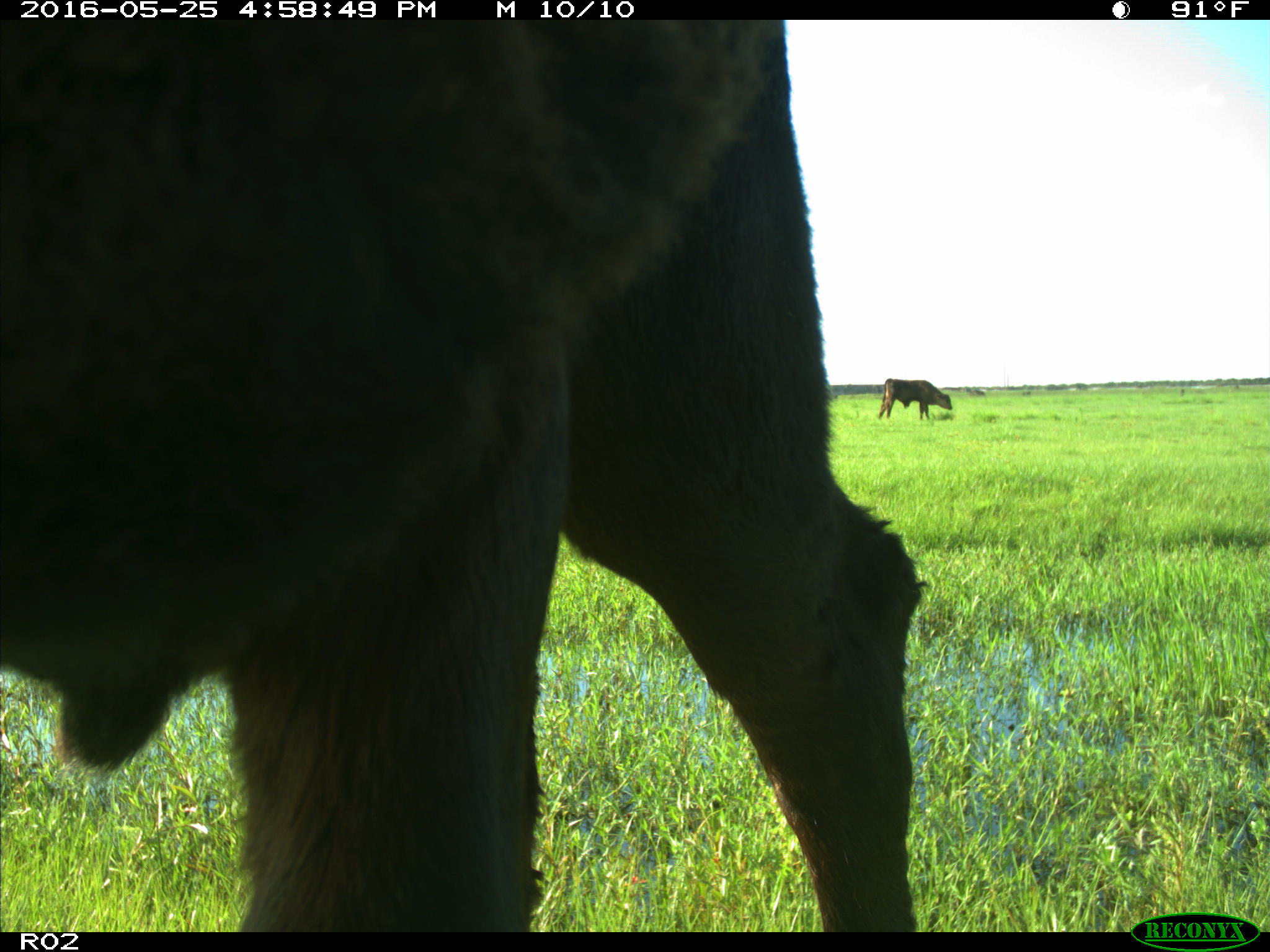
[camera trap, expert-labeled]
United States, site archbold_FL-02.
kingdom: Animalia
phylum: Chordata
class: Mammalia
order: Artiodactyla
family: Bovidae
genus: Bos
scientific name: Bos taurus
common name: domestic cow